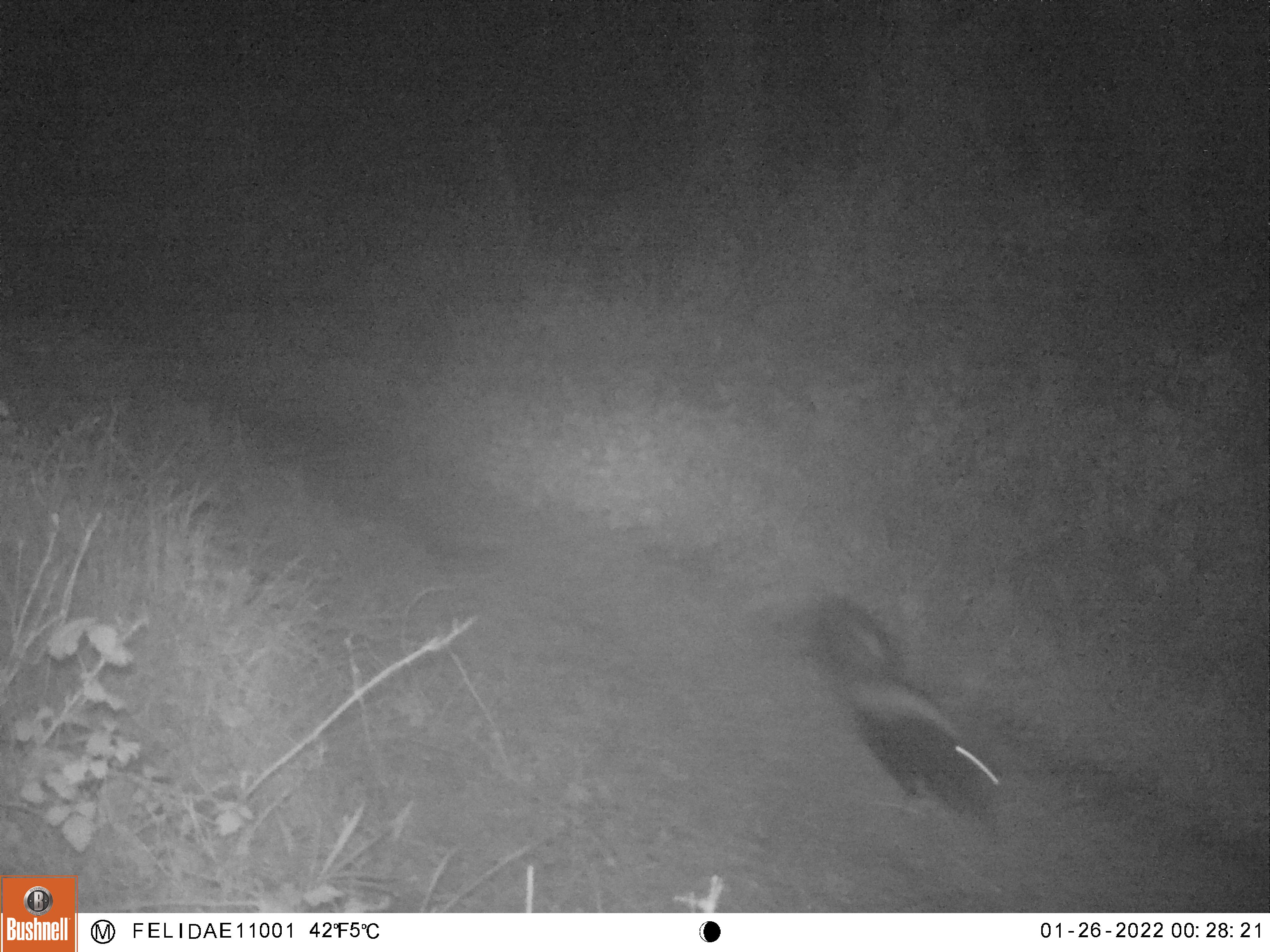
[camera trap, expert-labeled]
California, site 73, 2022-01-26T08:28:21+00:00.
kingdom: Animalia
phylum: Chordata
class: Mammalia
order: Carnivora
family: Mephitidae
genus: Mephitis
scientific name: Mephitis mephitis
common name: striped skunk